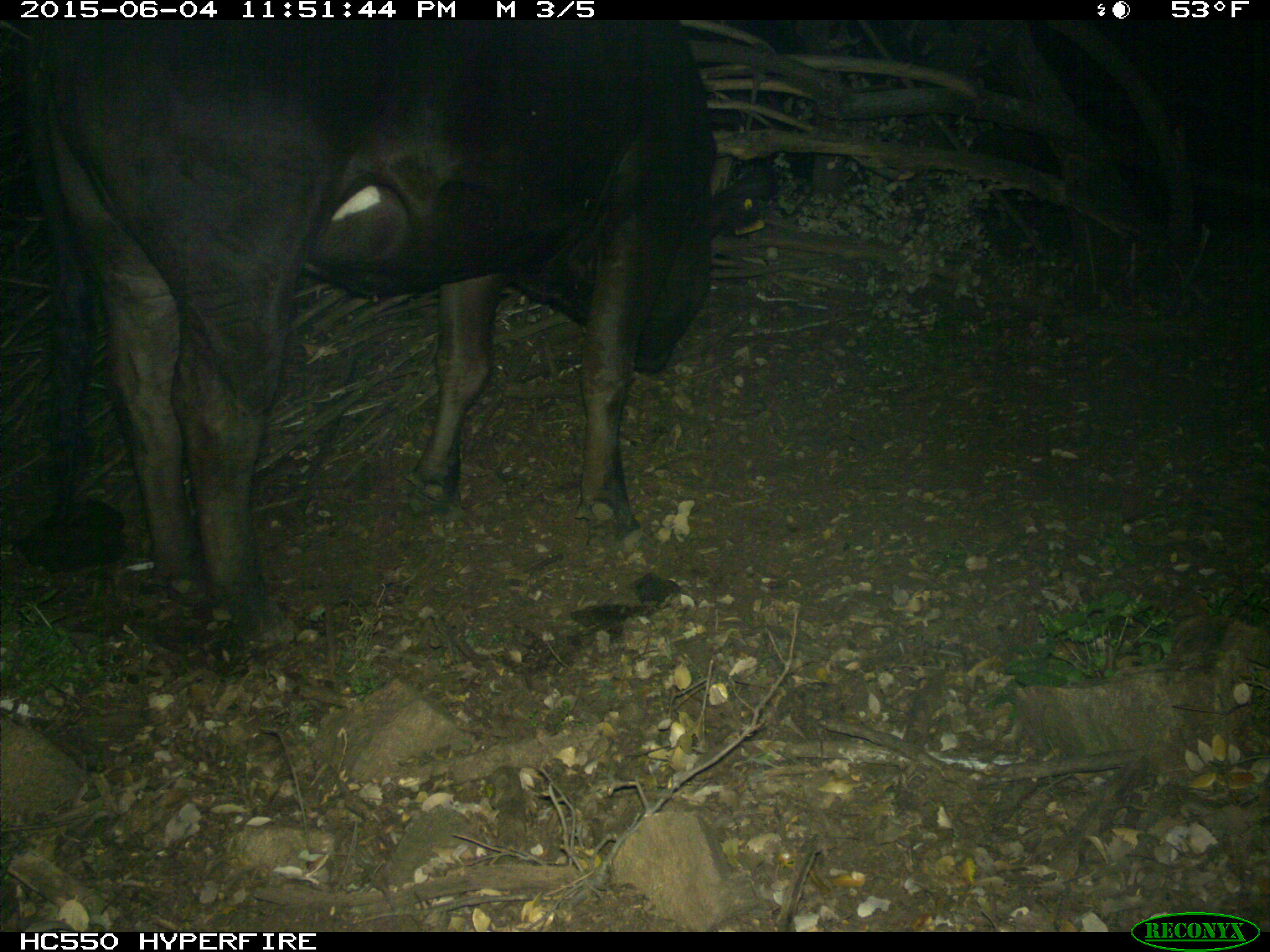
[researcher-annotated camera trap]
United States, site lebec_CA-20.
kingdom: Animalia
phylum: Chordata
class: Mammalia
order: Artiodactyla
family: Bovidae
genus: Bos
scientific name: Bos taurus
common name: domestic cow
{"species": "Bos taurus (domestic cow)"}